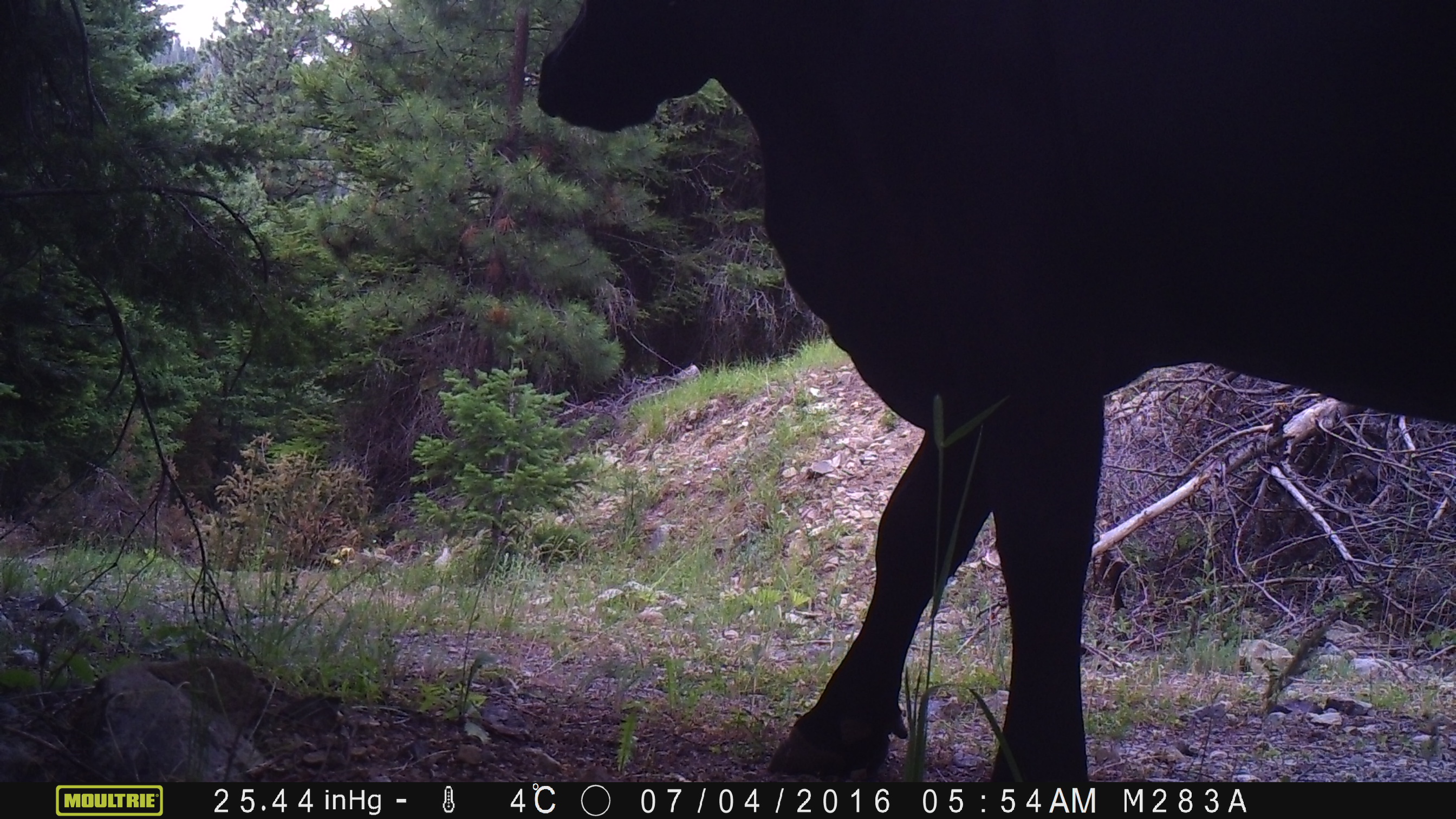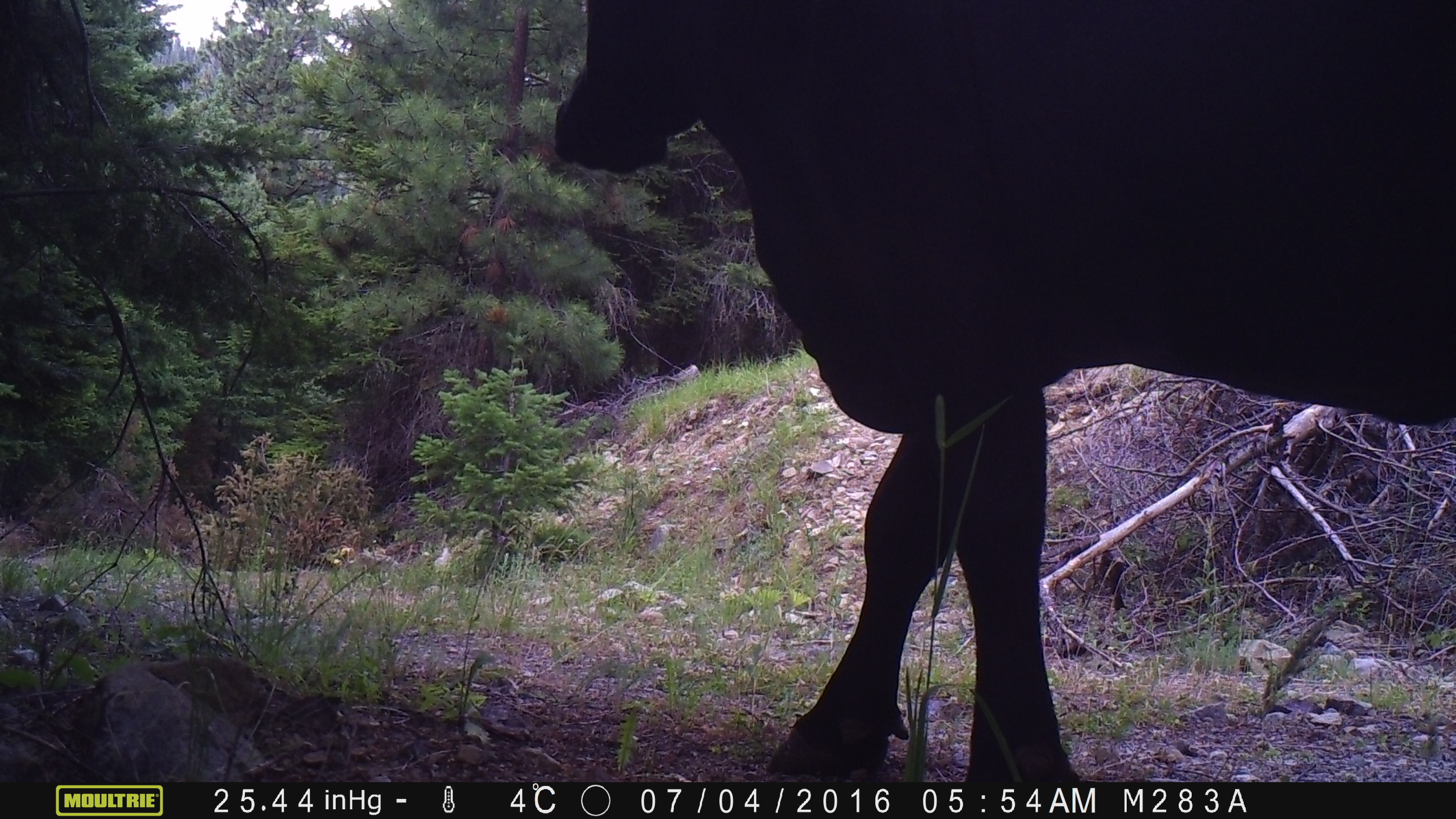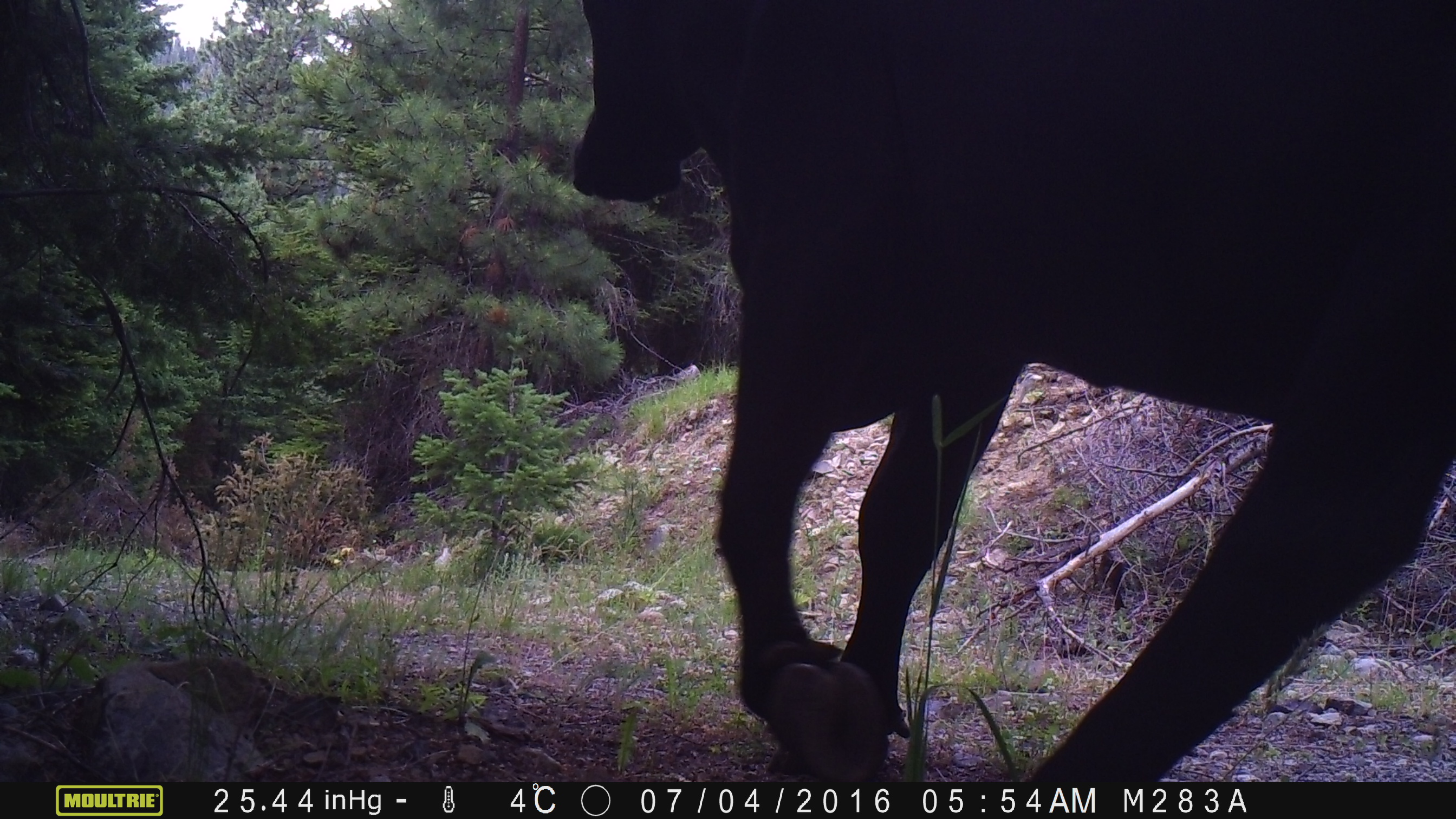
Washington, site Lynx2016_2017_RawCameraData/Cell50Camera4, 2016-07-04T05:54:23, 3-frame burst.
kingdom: Animalia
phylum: Chordata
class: Mammalia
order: Artiodactyla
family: Bovidae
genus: Bos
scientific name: Bos taurus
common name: domestic cattle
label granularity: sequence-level